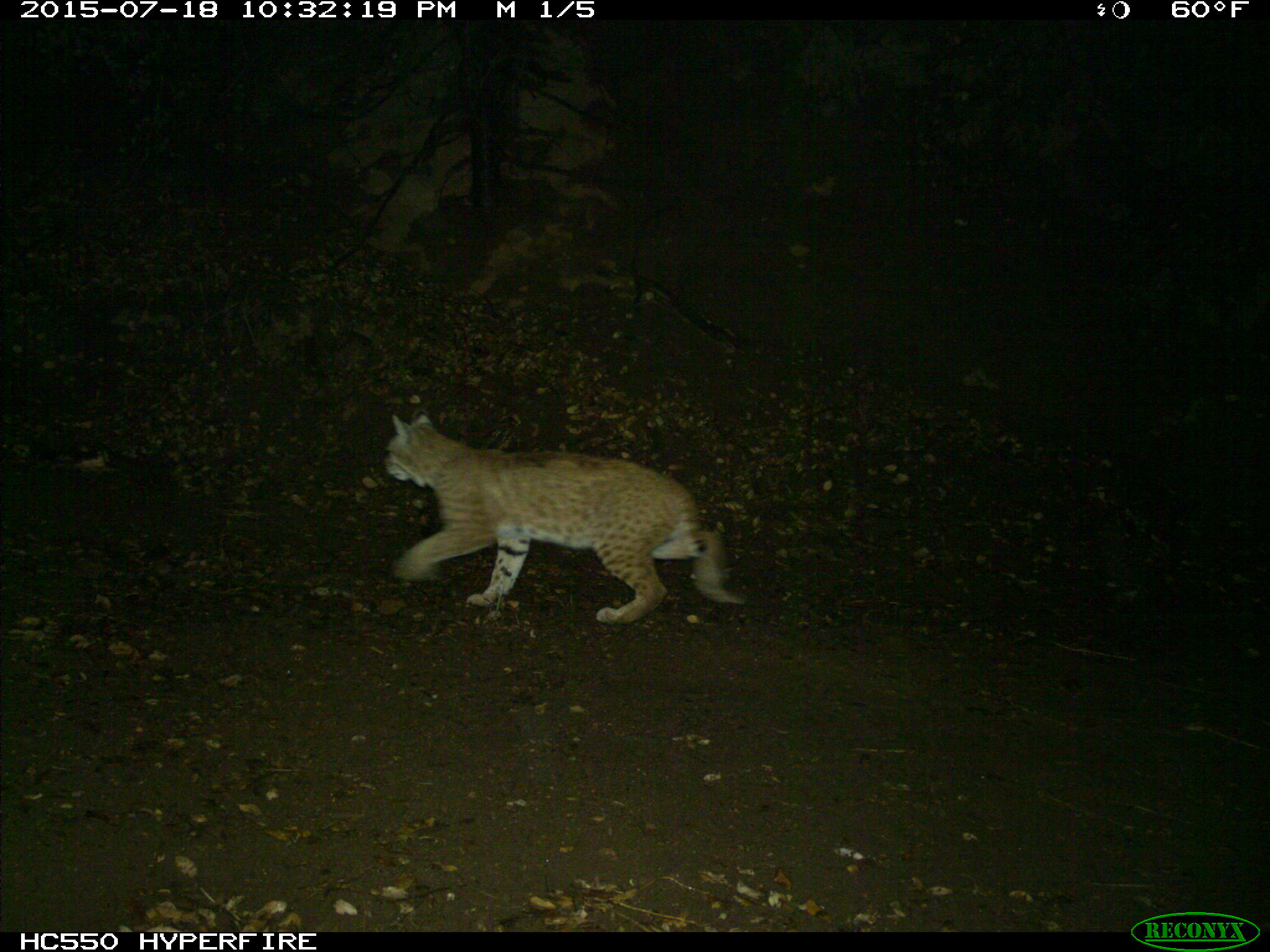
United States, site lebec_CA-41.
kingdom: Animalia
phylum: Chordata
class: Mammalia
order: Carnivora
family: Felidae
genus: Lynx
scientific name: Lynx rufus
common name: bobcat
Lynx rufus (bobcat).